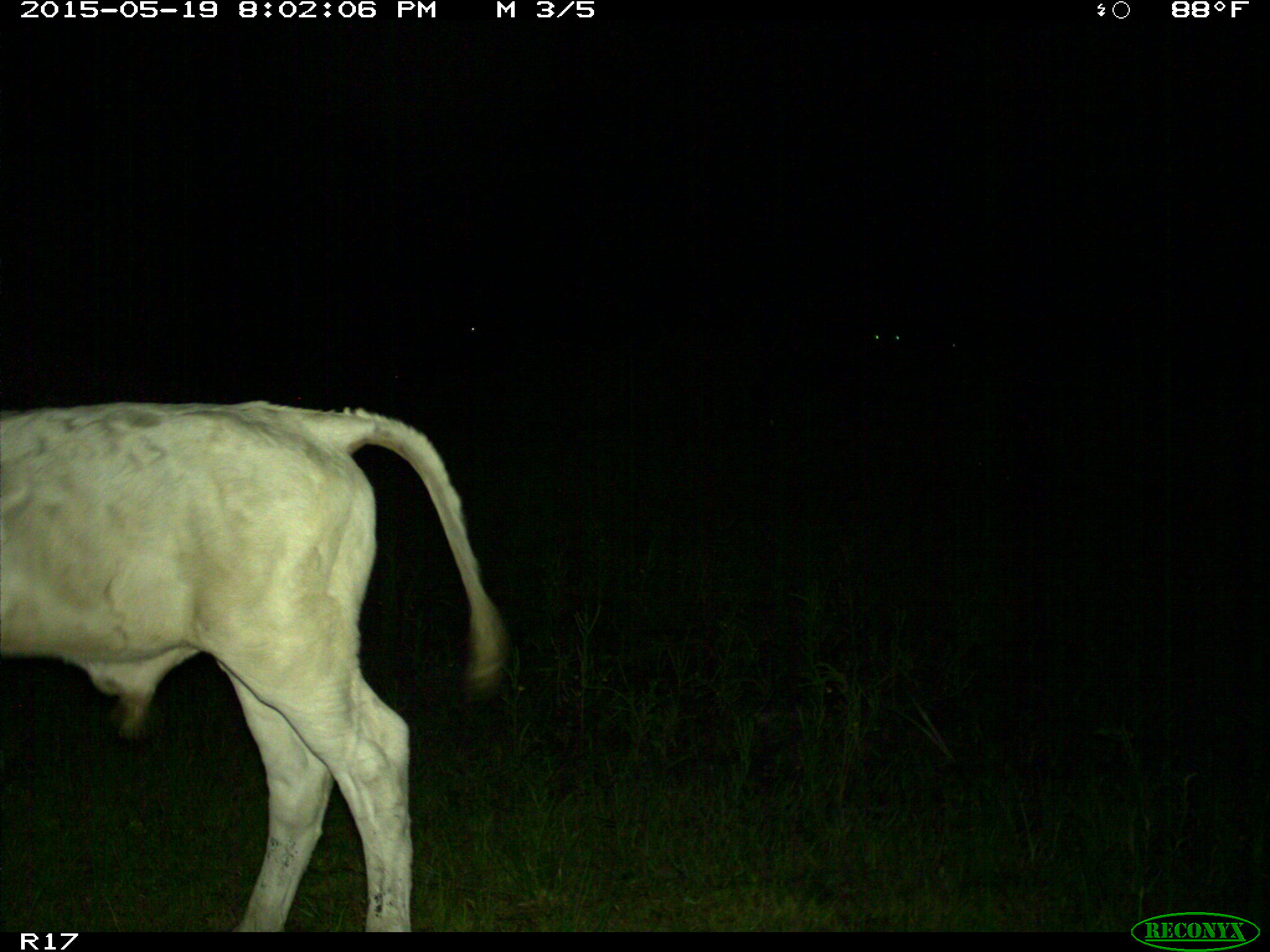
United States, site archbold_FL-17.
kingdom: Animalia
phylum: Chordata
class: Mammalia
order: Artiodactyla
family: Bovidae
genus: Bos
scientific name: Bos taurus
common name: domestic cow